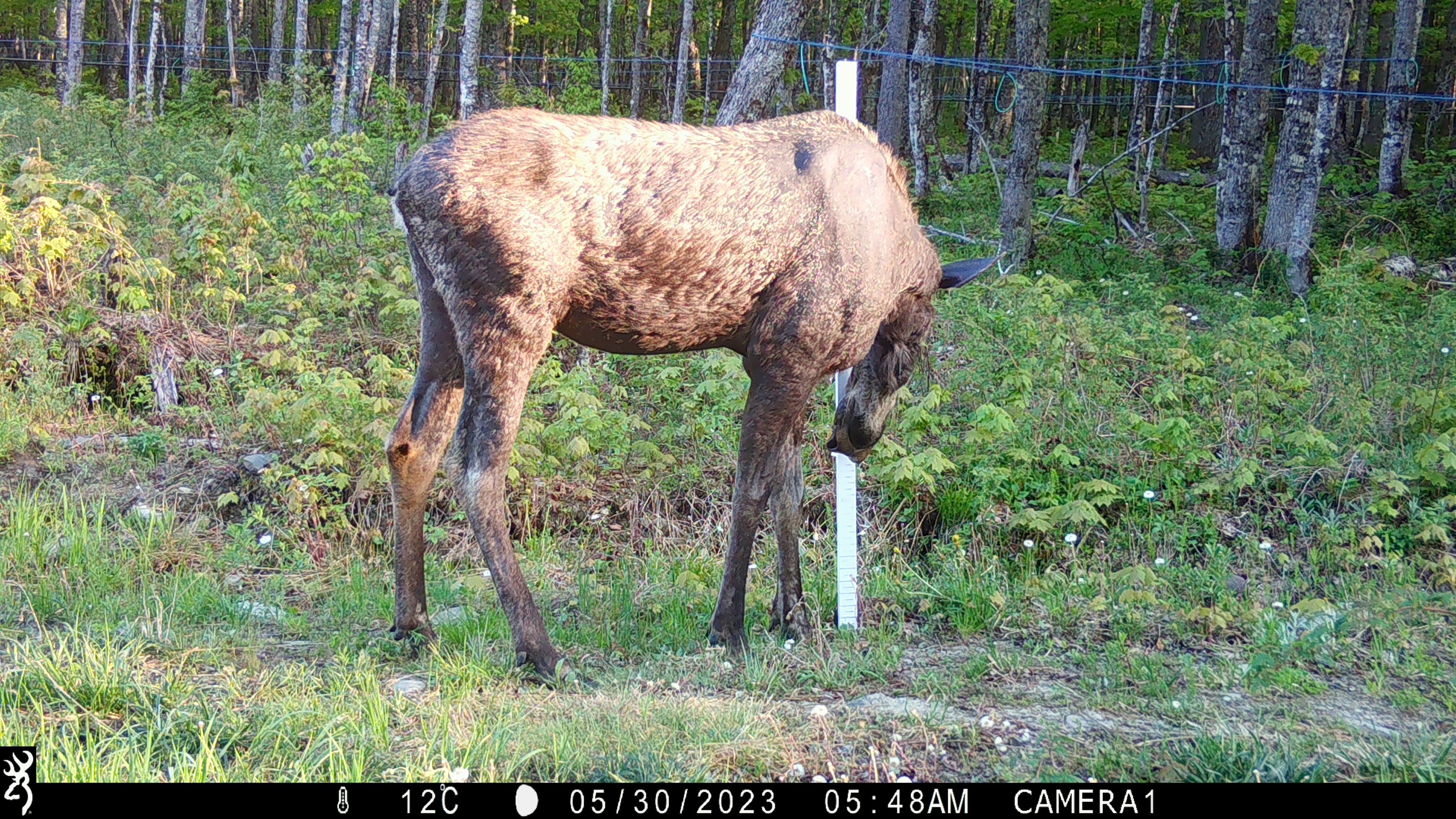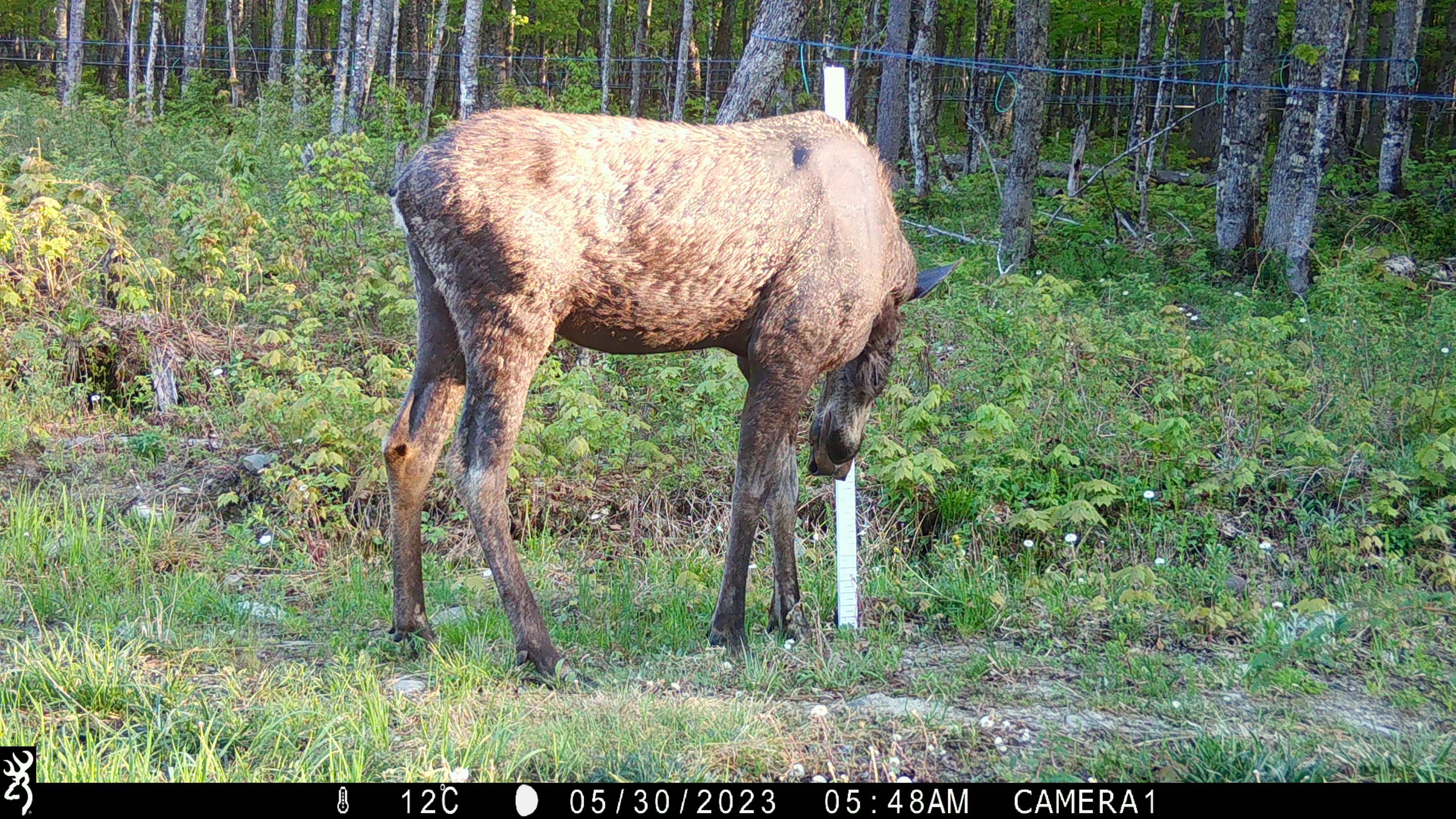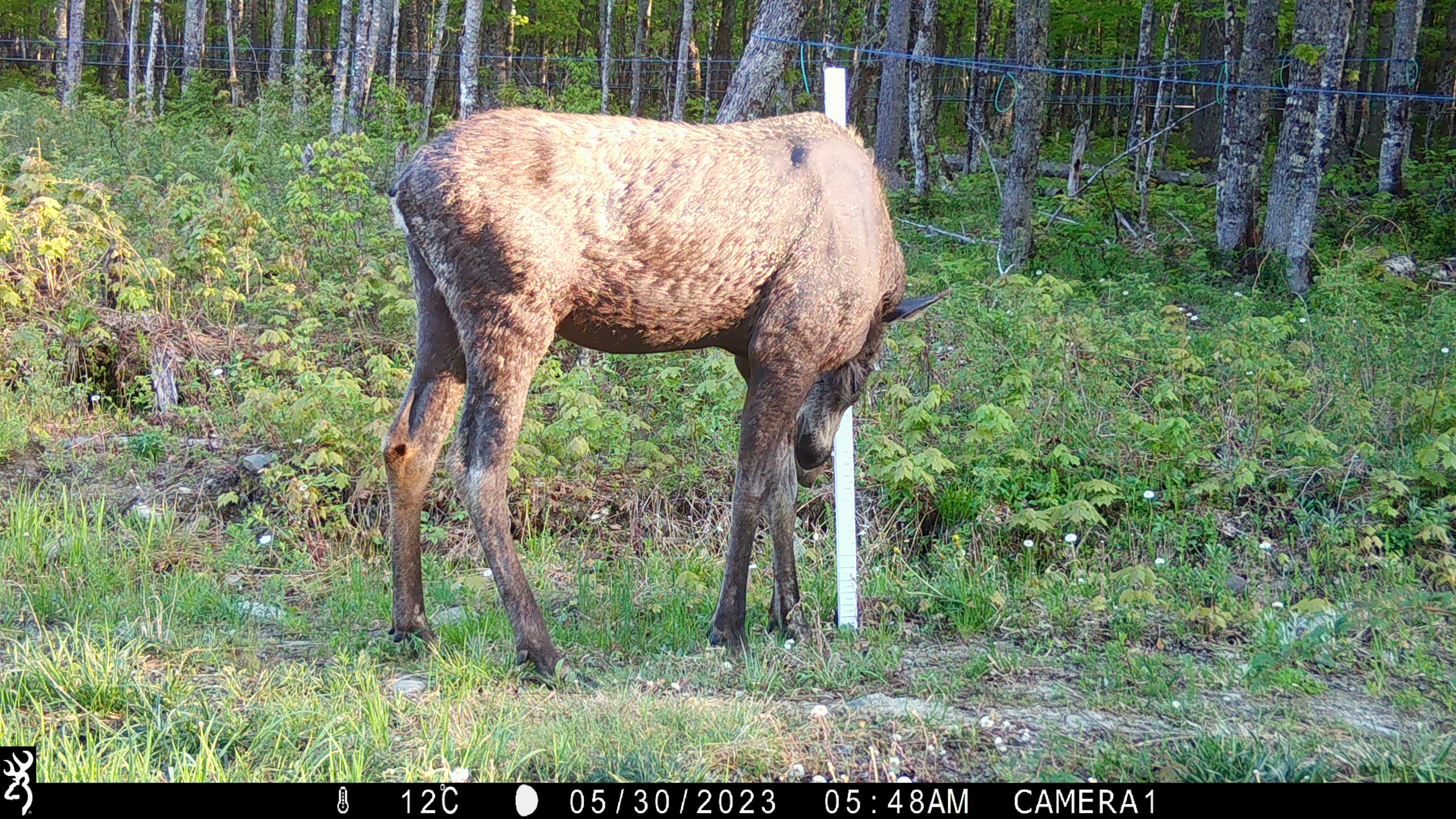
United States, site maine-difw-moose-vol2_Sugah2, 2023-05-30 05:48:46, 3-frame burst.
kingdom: Animalia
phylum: Chordata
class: Mammalia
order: Artiodactyla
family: Cervidae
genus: Alces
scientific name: Alces alces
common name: moose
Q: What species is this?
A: Moose (Alces alces).